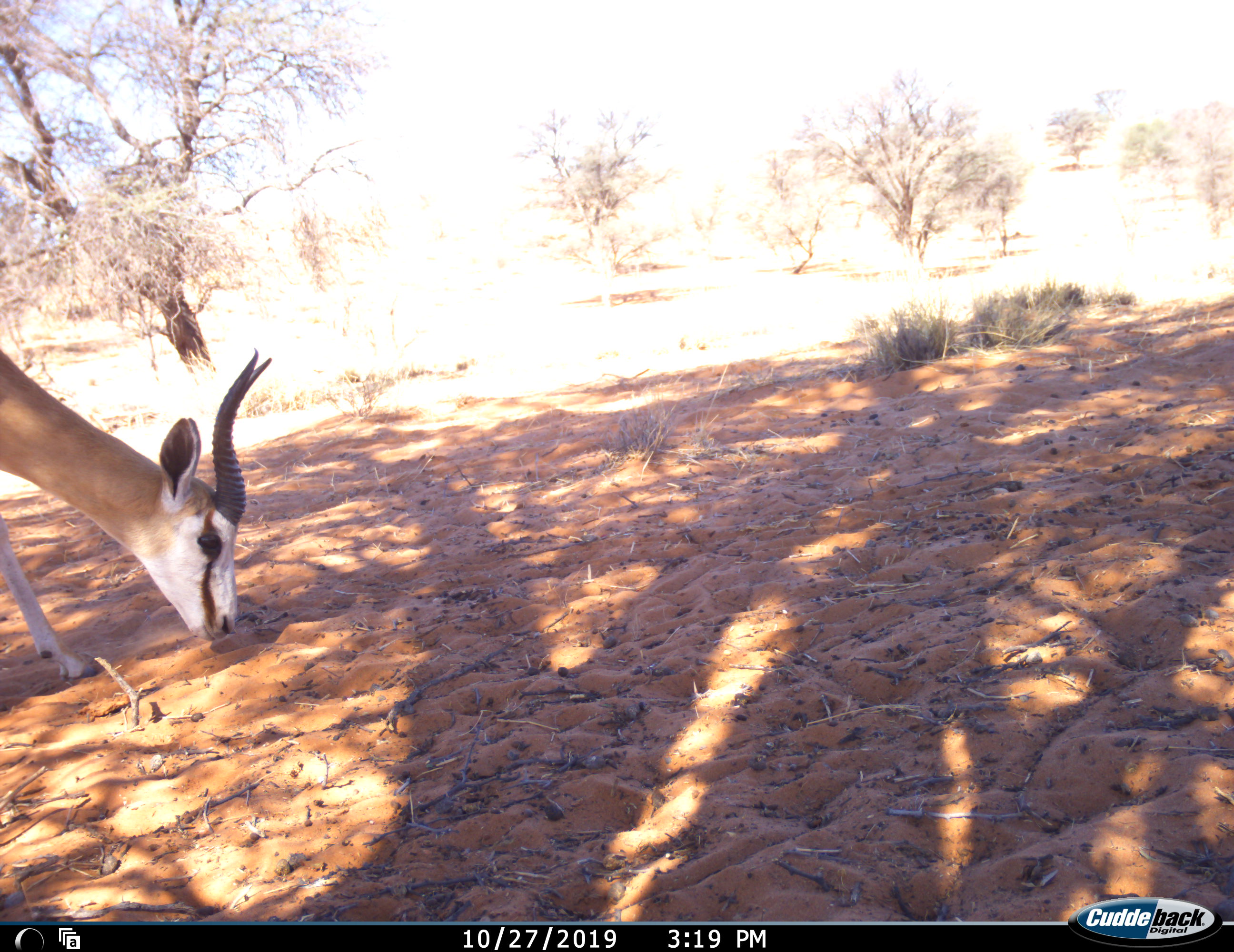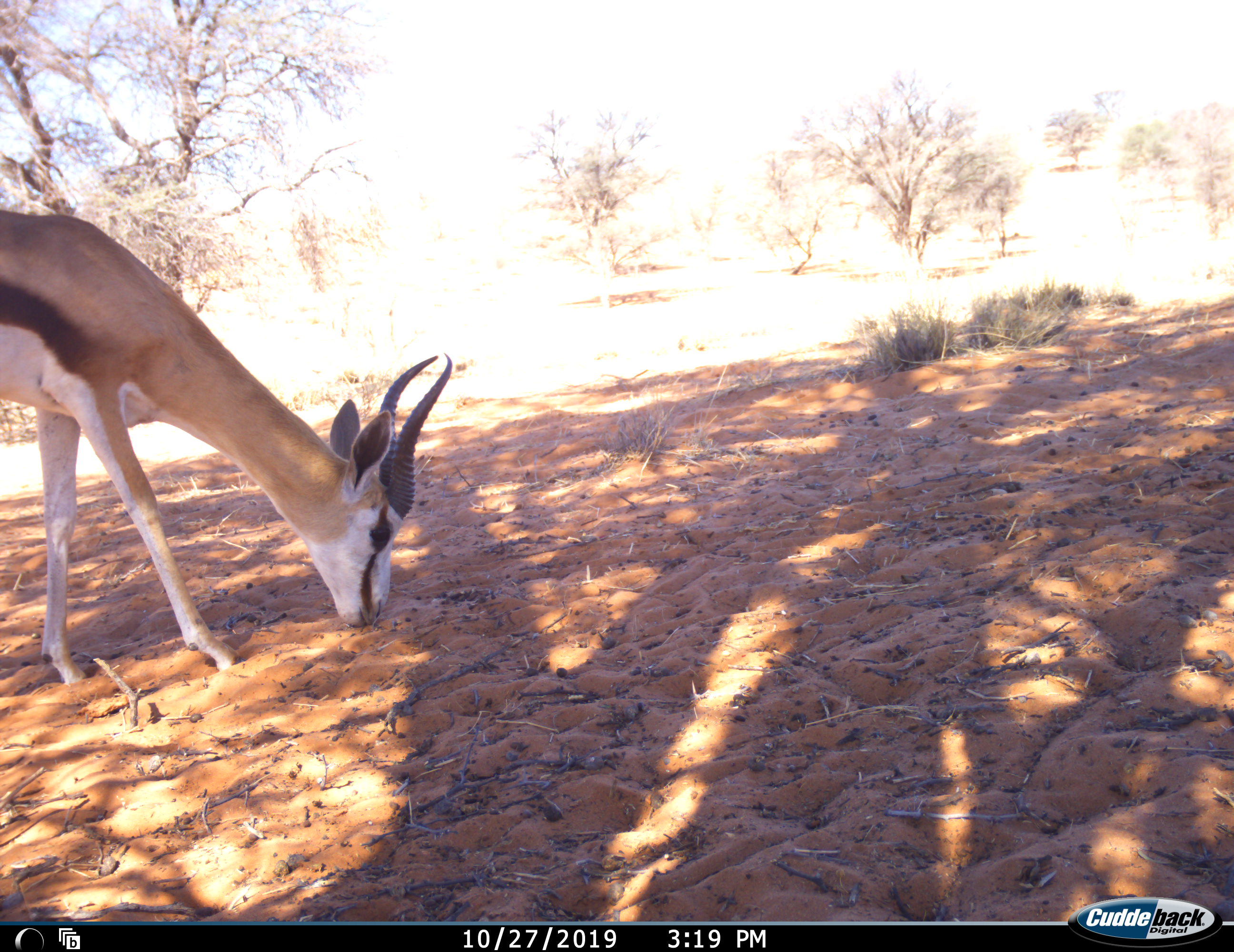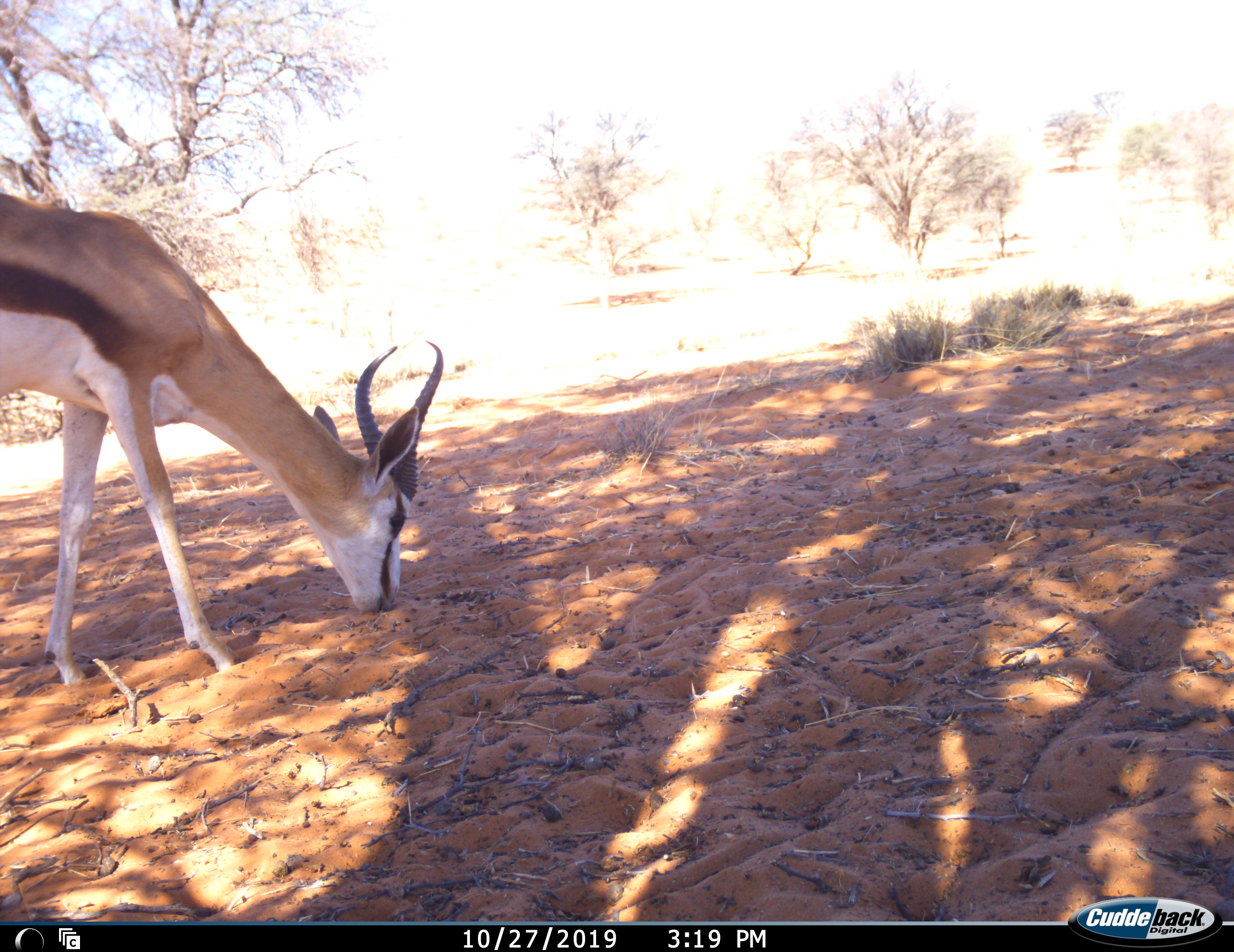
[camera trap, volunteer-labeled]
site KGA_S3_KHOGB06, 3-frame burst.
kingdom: Animalia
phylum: Chordata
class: Mammalia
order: Artiodactyla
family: Bovidae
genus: Antidorcas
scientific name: Antidorcas marsupialis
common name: springbok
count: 1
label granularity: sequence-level